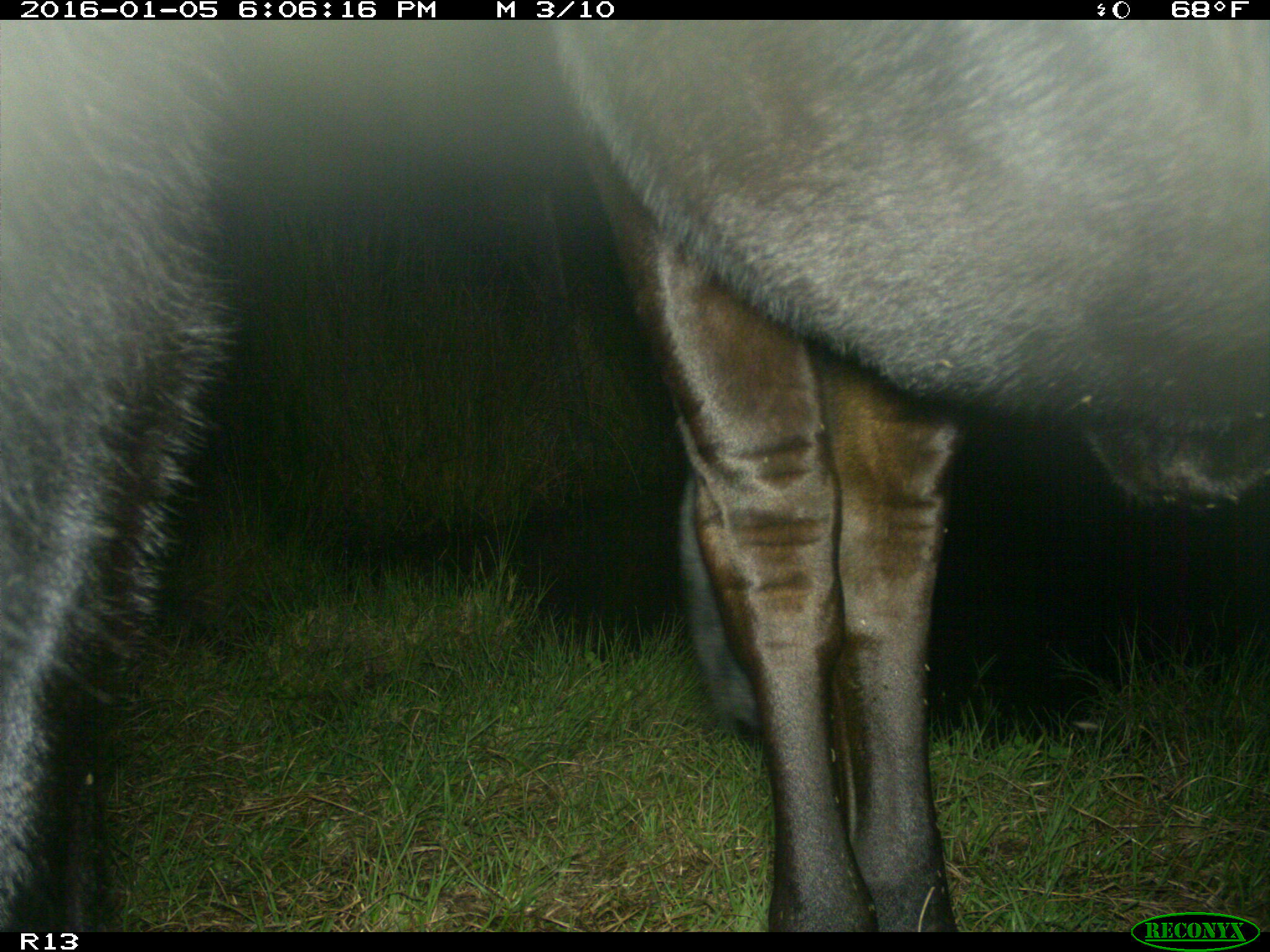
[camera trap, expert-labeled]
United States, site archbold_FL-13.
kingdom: Animalia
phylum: Chordata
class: Mammalia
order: Artiodactyla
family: Bovidae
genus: Bos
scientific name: Bos taurus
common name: domestic cow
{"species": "Bos taurus (domestic cow)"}